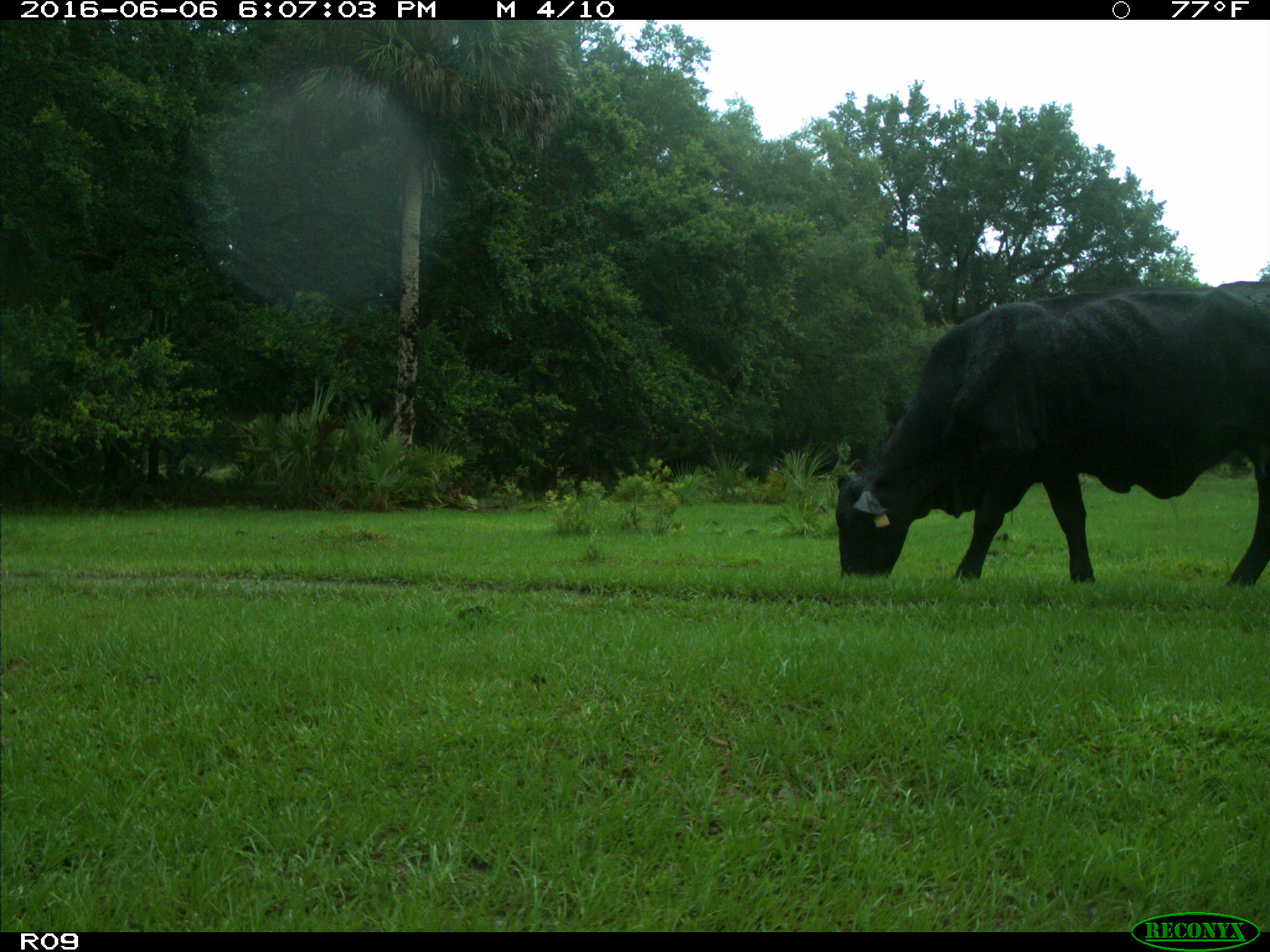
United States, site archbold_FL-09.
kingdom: Animalia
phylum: Chordata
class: Mammalia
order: Artiodactyla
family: Bovidae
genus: Bos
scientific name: Bos taurus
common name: domestic cow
Bos taurus (domestic cow).